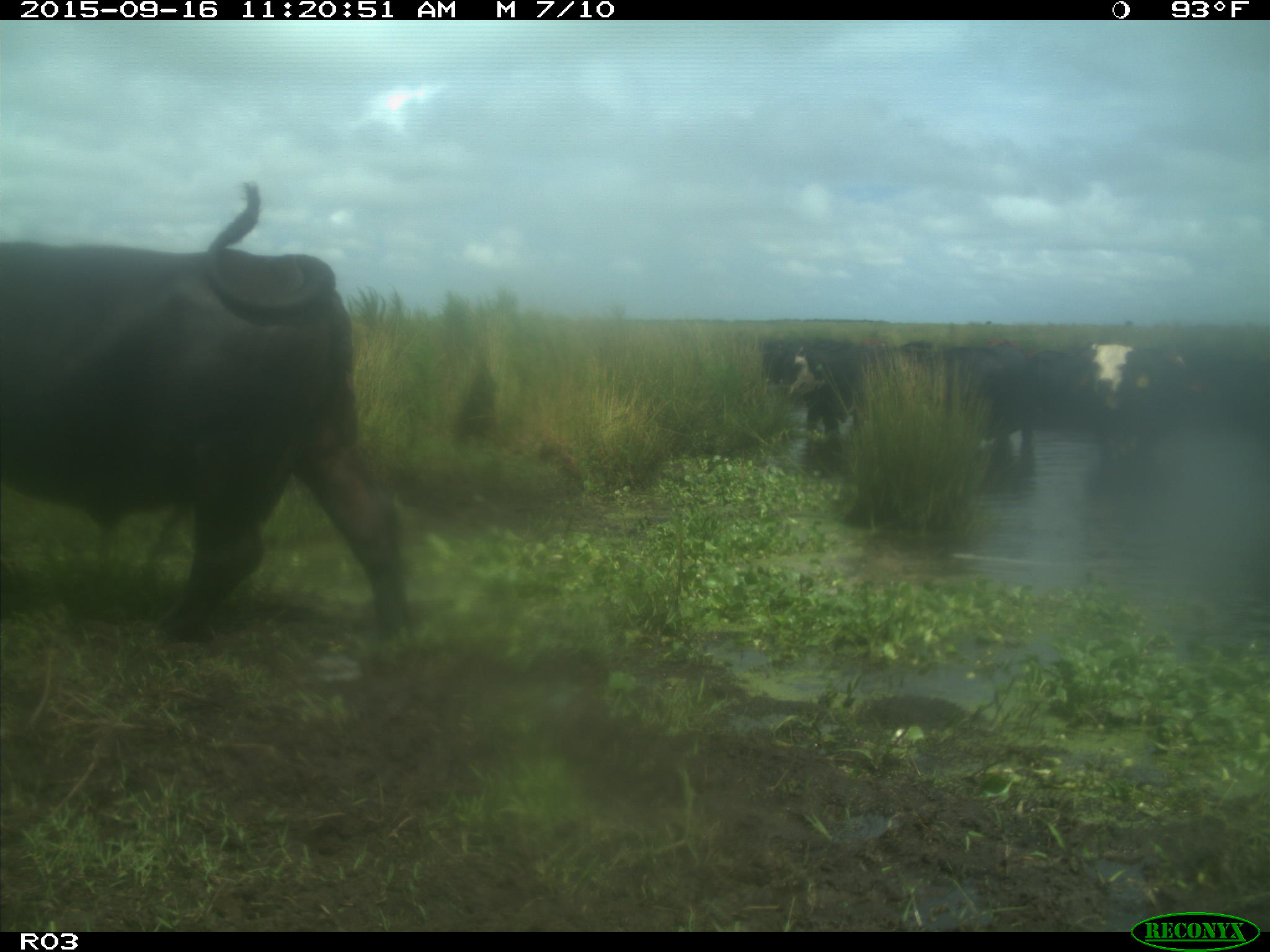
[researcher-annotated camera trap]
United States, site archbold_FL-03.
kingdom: Animalia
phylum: Chordata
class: Mammalia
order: Artiodactyla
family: Bovidae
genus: Bos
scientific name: Bos taurus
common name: domestic cow